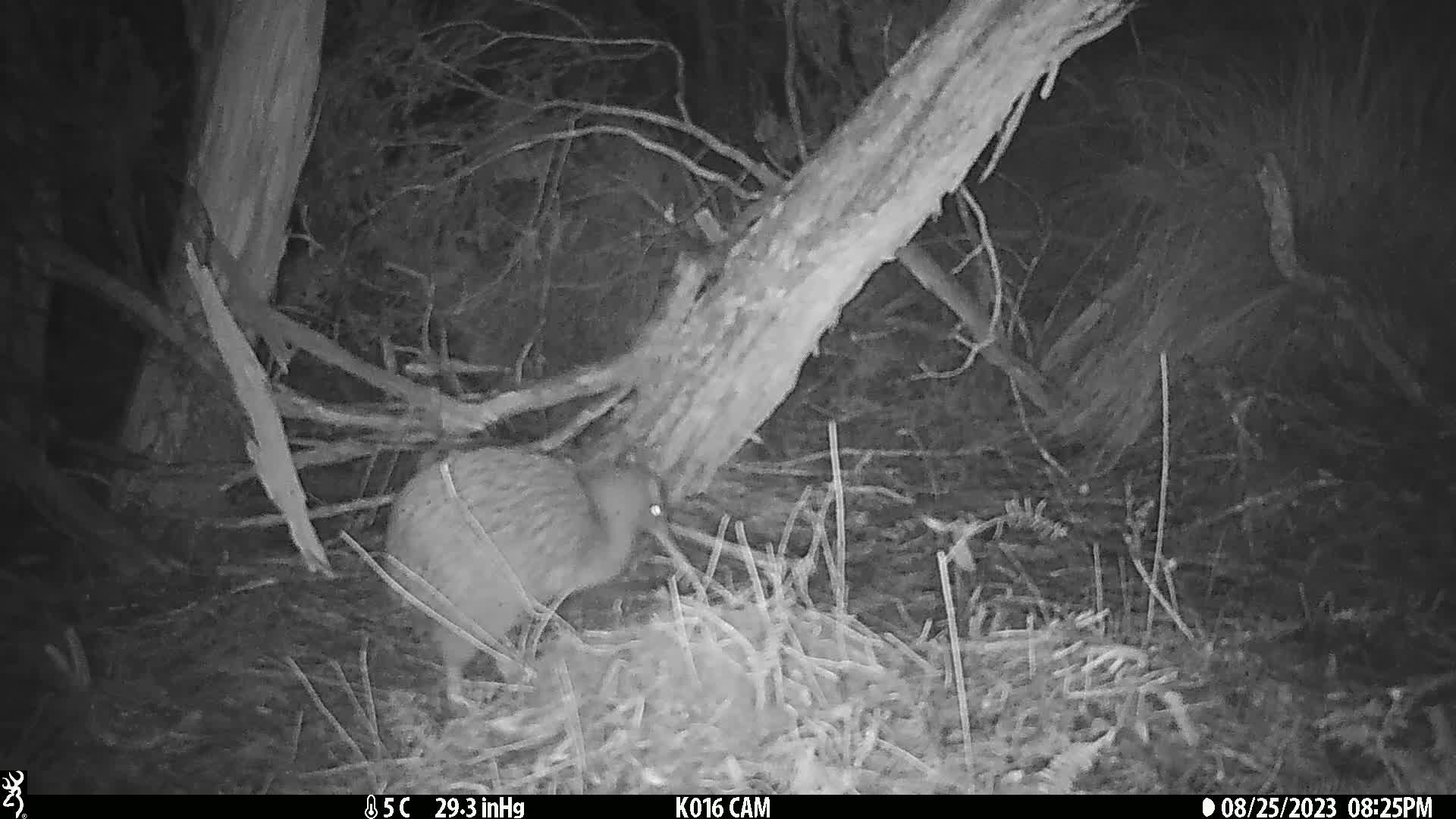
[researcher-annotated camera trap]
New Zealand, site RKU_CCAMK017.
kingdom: Animalia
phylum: Chordata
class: Aves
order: Apterygiformes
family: Apterygidae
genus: Apteryx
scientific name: Apteryx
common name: kiwi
Kiwi (Apteryx).